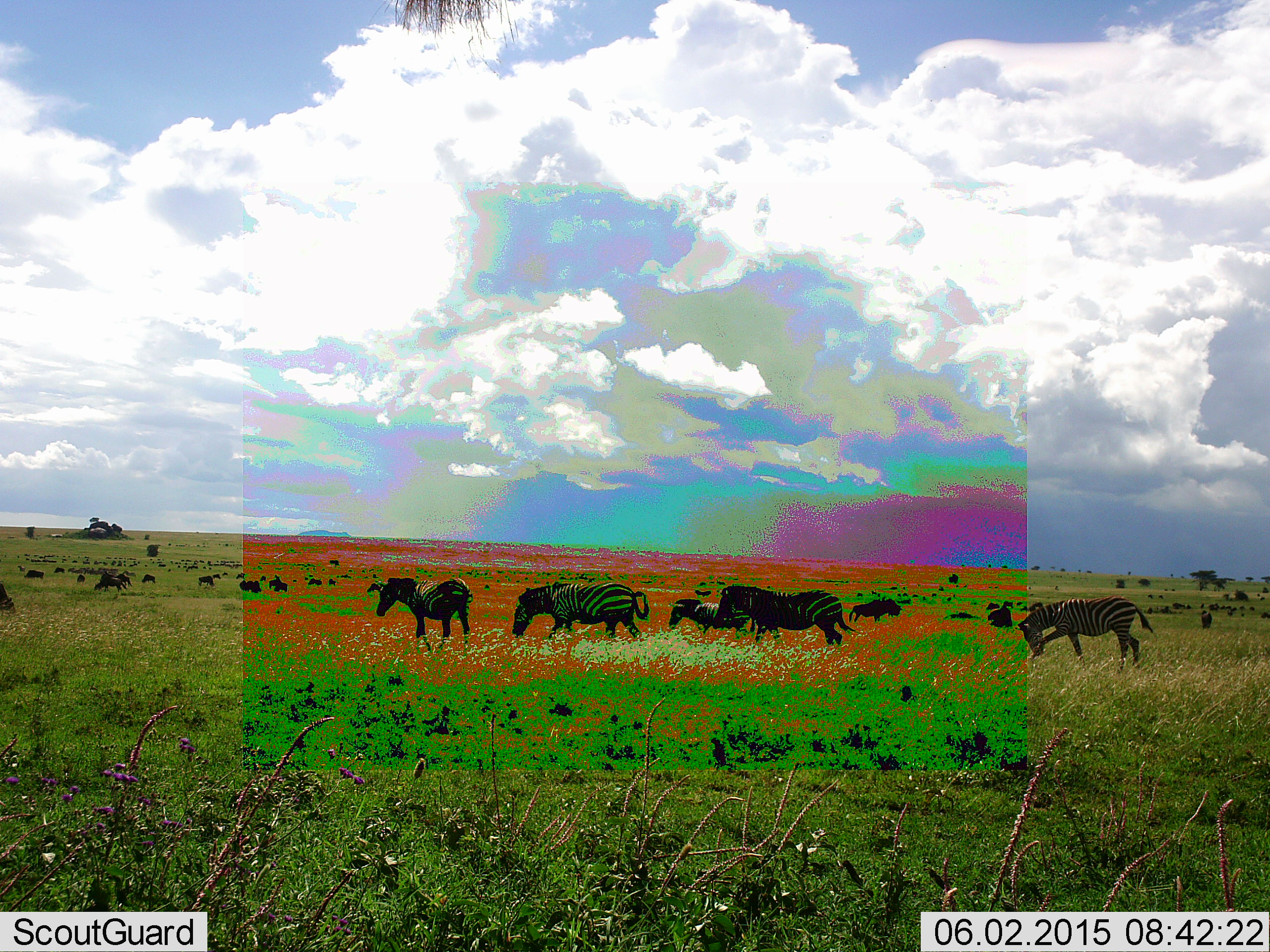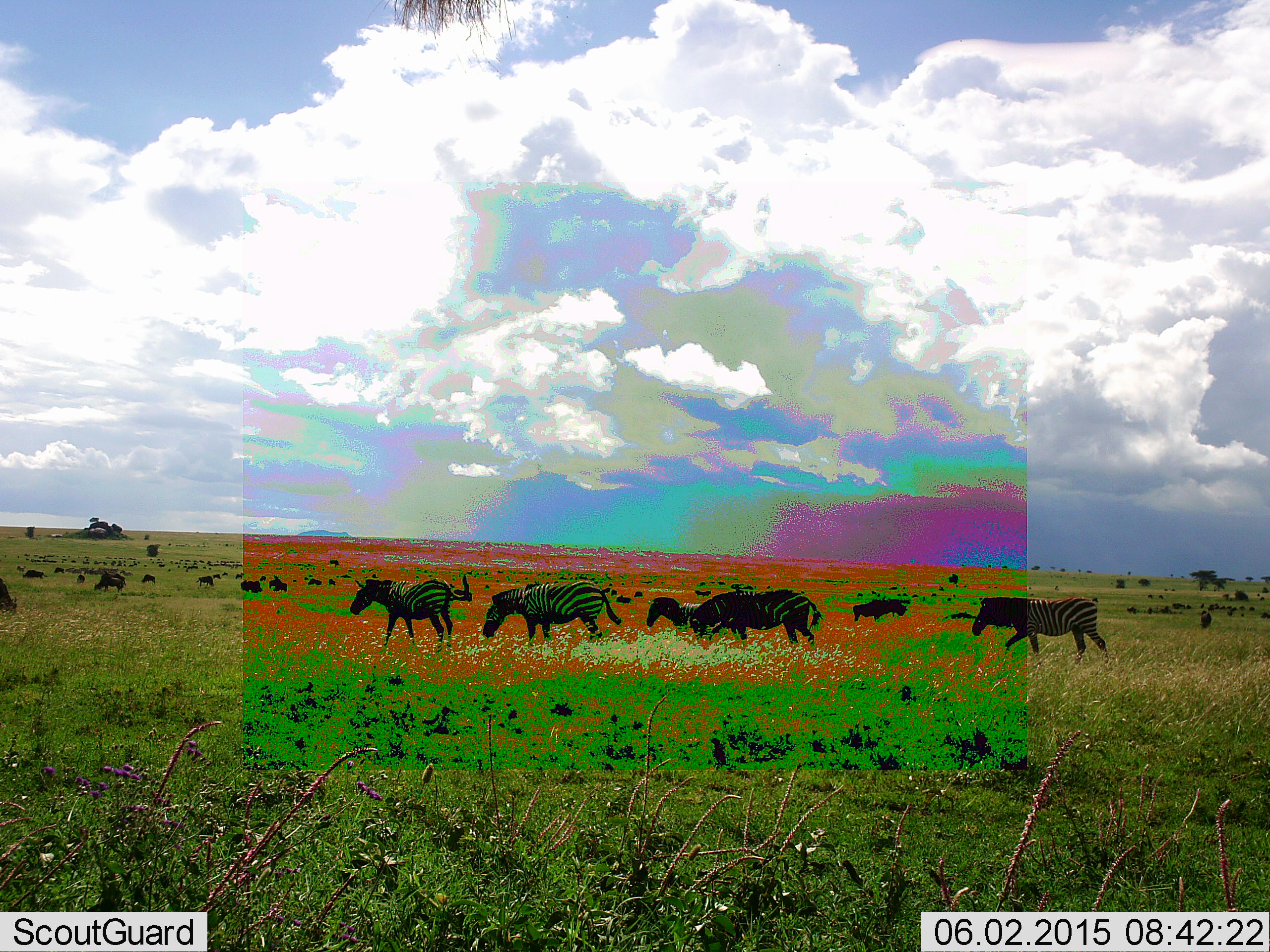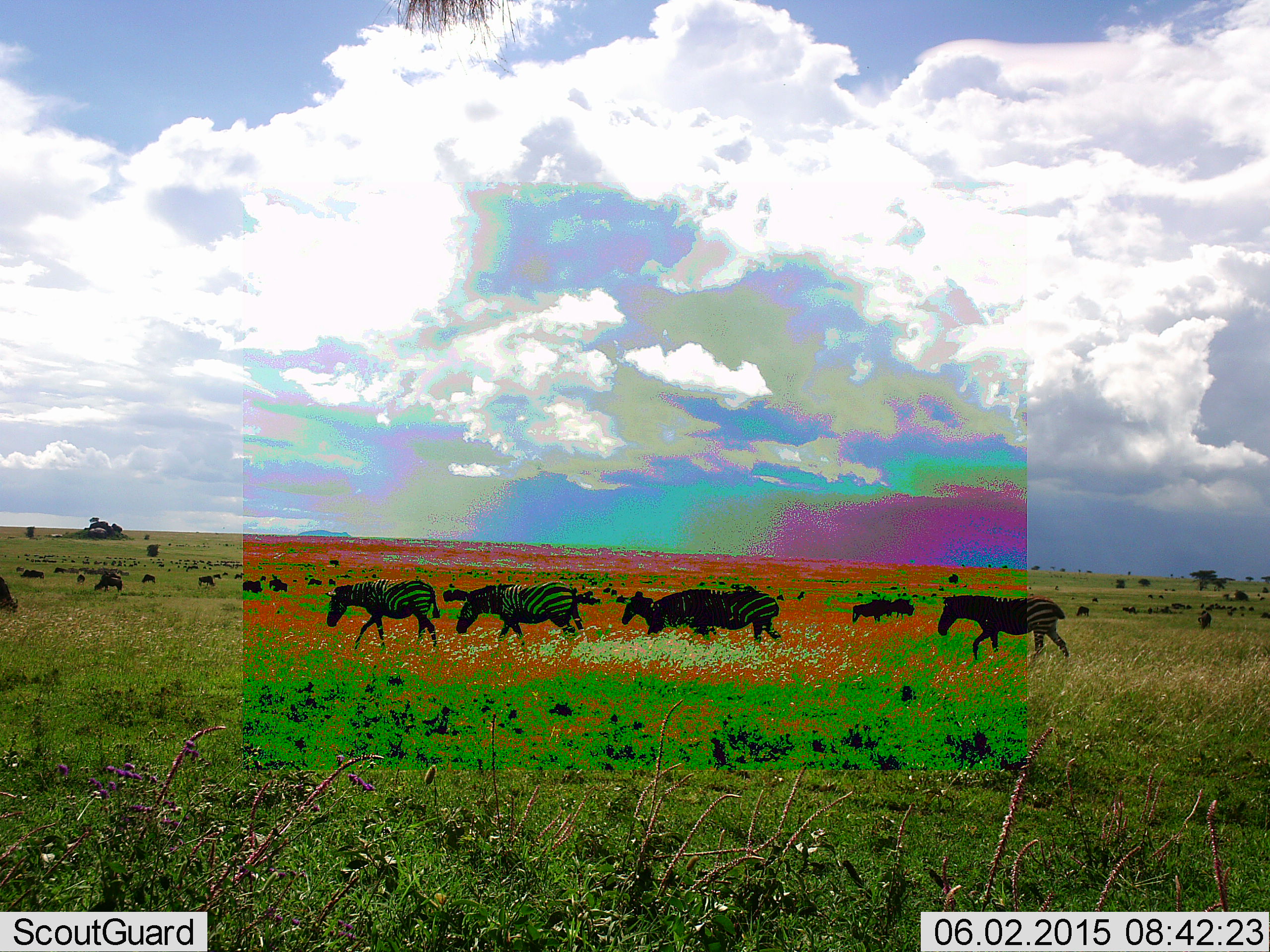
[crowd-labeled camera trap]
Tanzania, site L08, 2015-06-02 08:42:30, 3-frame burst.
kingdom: Animalia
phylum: Chordata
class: Mammalia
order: Perissodactyla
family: Equidae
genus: Equus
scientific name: Equus quagga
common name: plains zebra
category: zebra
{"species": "zebra (plains zebra) (Equus quagga)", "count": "6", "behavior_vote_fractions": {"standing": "6%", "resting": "0%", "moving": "94%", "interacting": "0%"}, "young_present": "6%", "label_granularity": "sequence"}